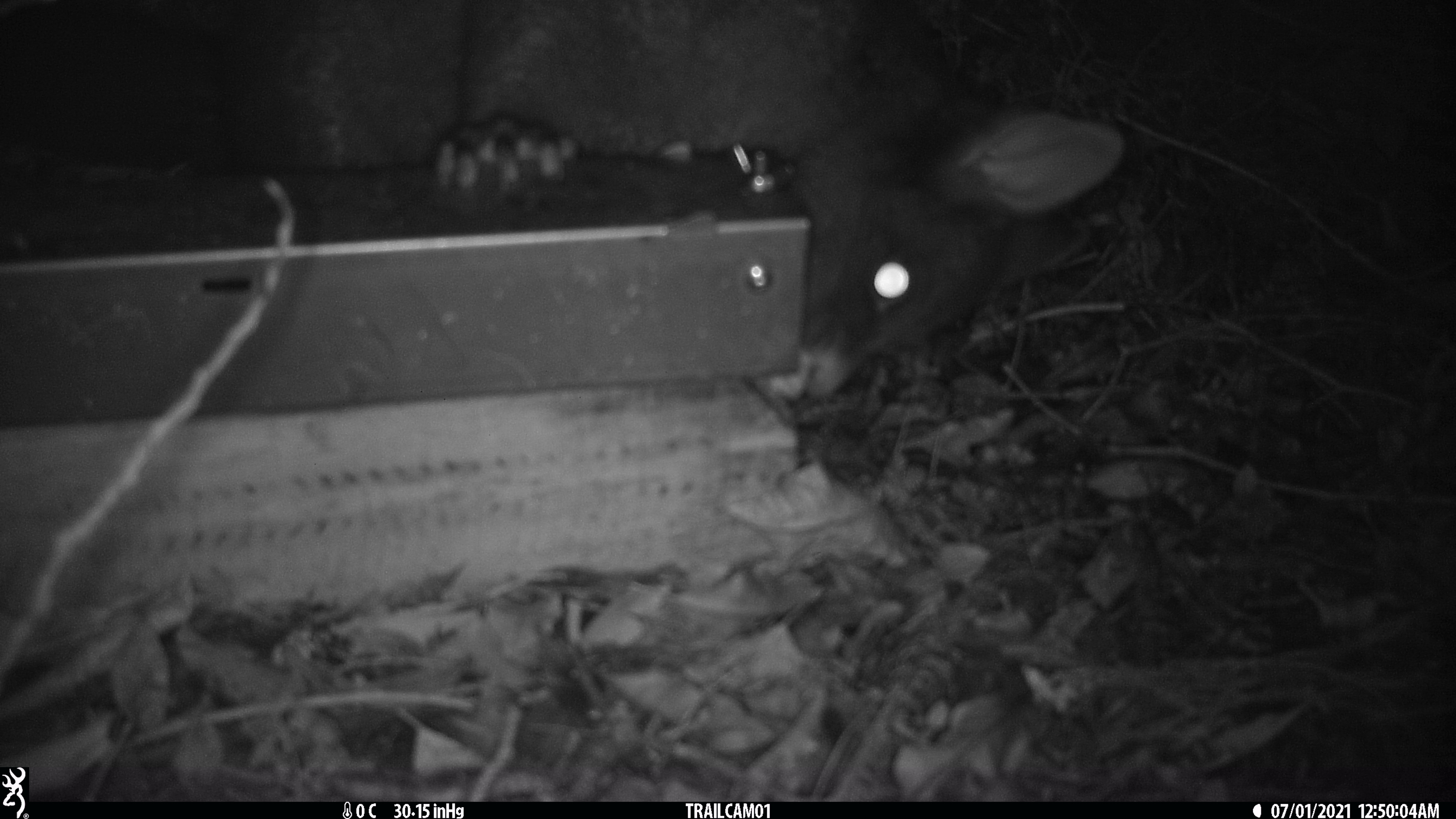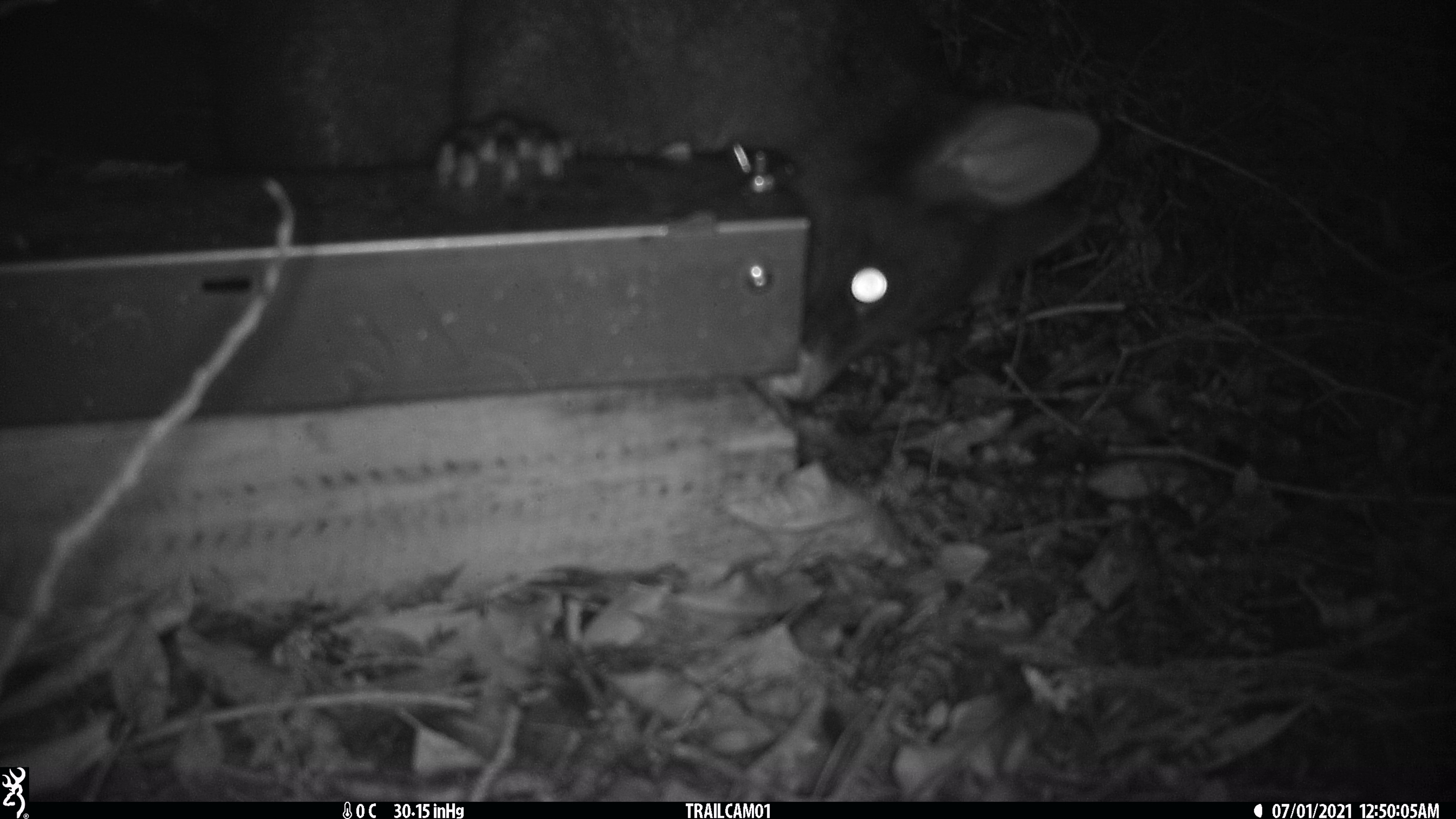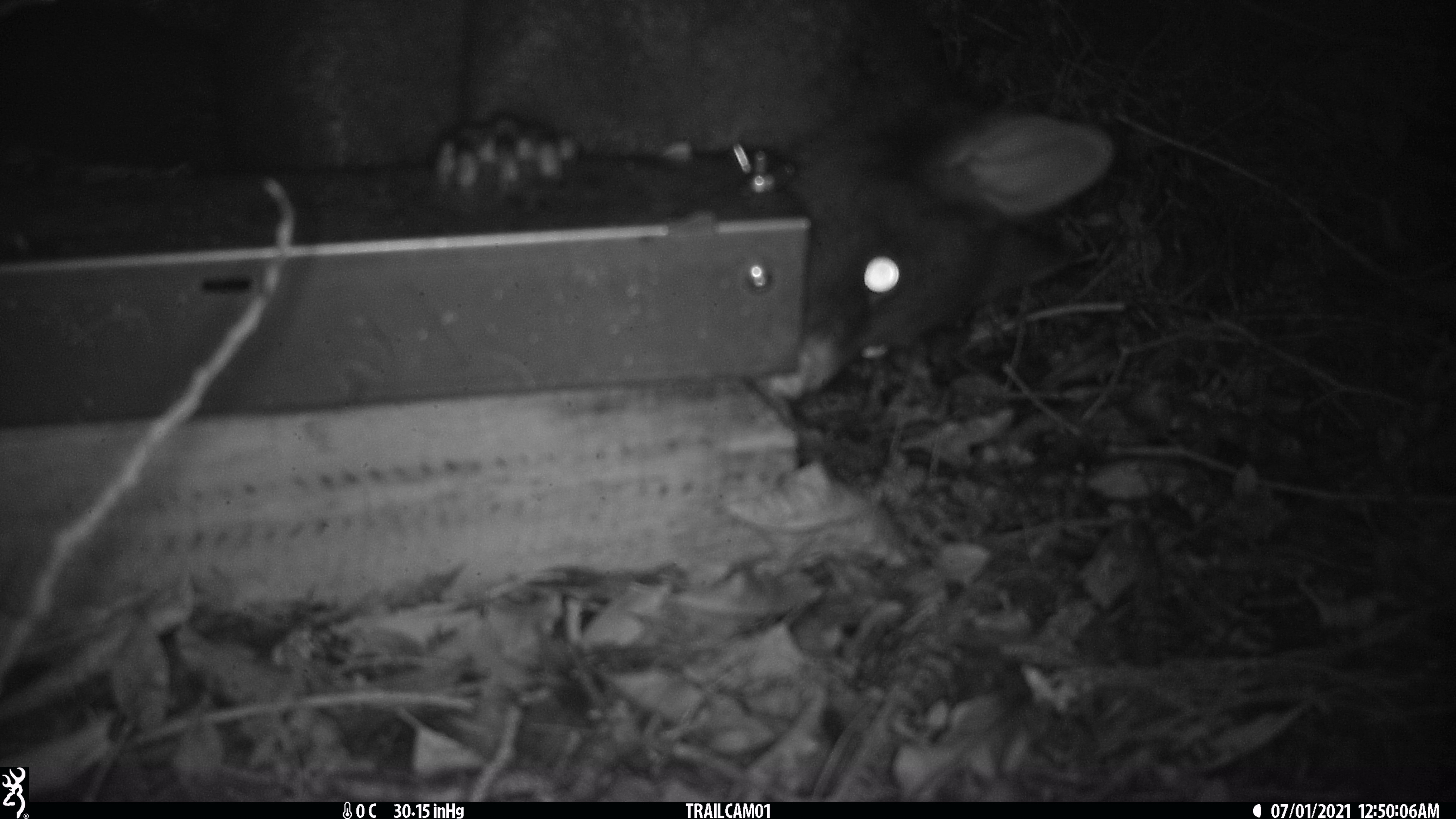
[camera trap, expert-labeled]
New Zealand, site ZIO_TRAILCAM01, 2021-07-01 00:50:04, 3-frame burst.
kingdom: Animalia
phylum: Chordata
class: Mammalia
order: Diprotodontia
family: Phalangeridae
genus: Trichosurus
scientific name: Trichosurus vulpecula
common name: common brushtail possum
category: possum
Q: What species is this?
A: Possum (common brushtail possum) (Trichosurus vulpecula).